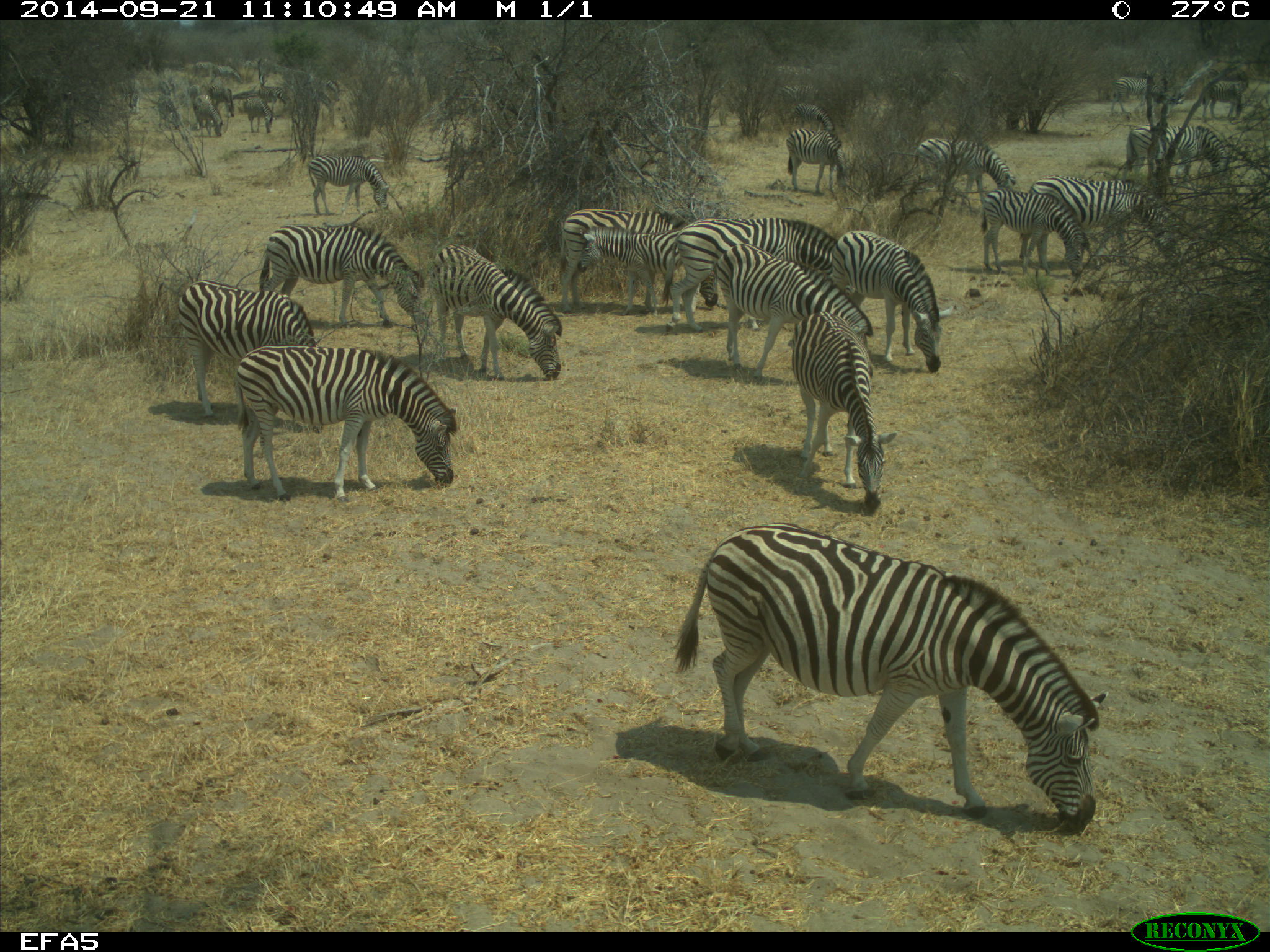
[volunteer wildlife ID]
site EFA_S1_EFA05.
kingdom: Animalia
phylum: Chordata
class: Mammalia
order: Perissodactyla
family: Equidae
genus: Equus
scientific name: Equus quagga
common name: plains zebra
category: zebraplains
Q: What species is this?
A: Zebraplains (plains zebra) (Equus quagga).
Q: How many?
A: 11-50.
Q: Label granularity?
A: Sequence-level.